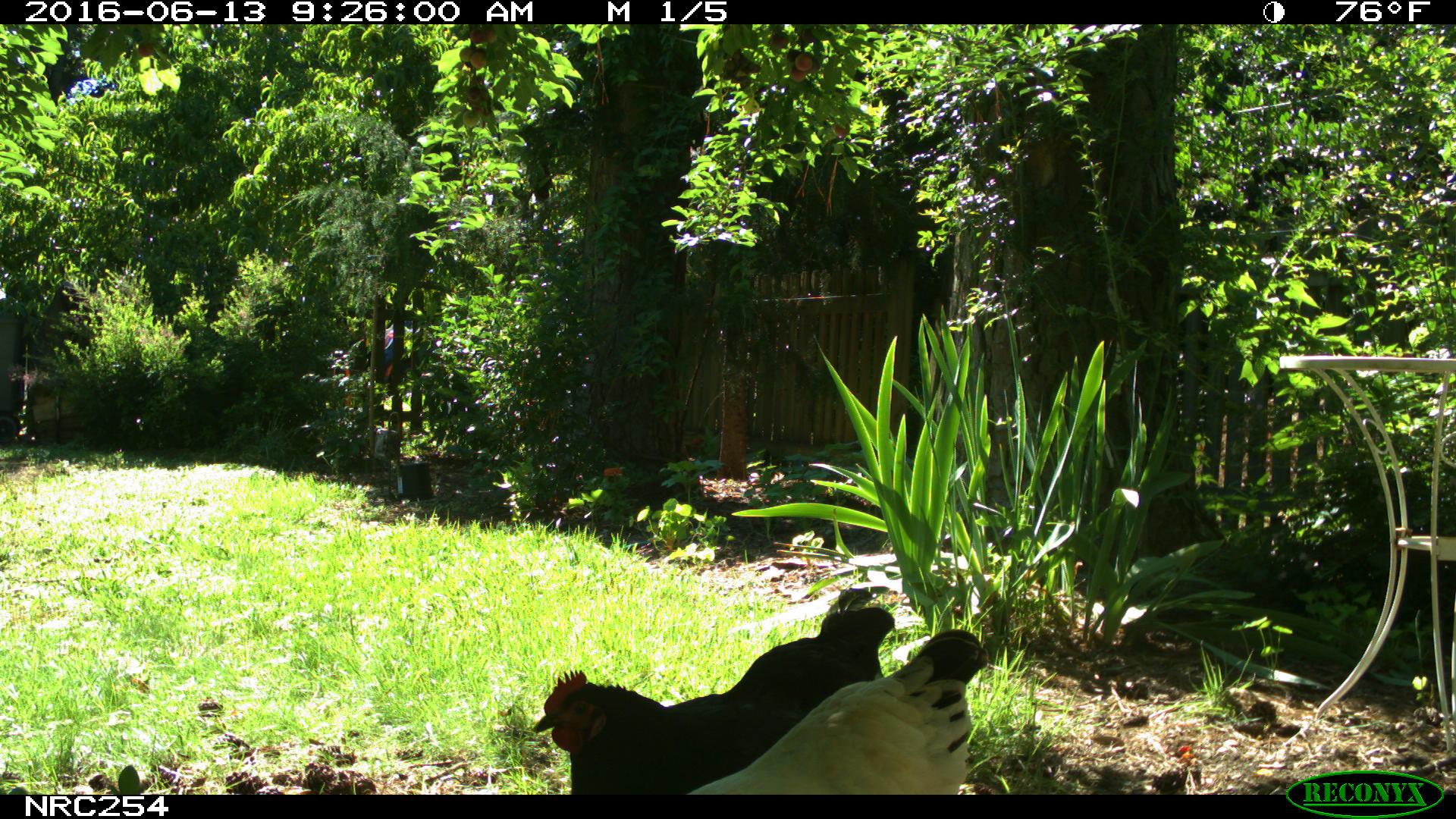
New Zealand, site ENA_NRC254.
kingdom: Animalia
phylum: Chordata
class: Aves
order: Galliformes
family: Phasianidae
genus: Gallus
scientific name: Gallus gallus domesticus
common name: chicken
Chicken (Gallus gallus domesticus).